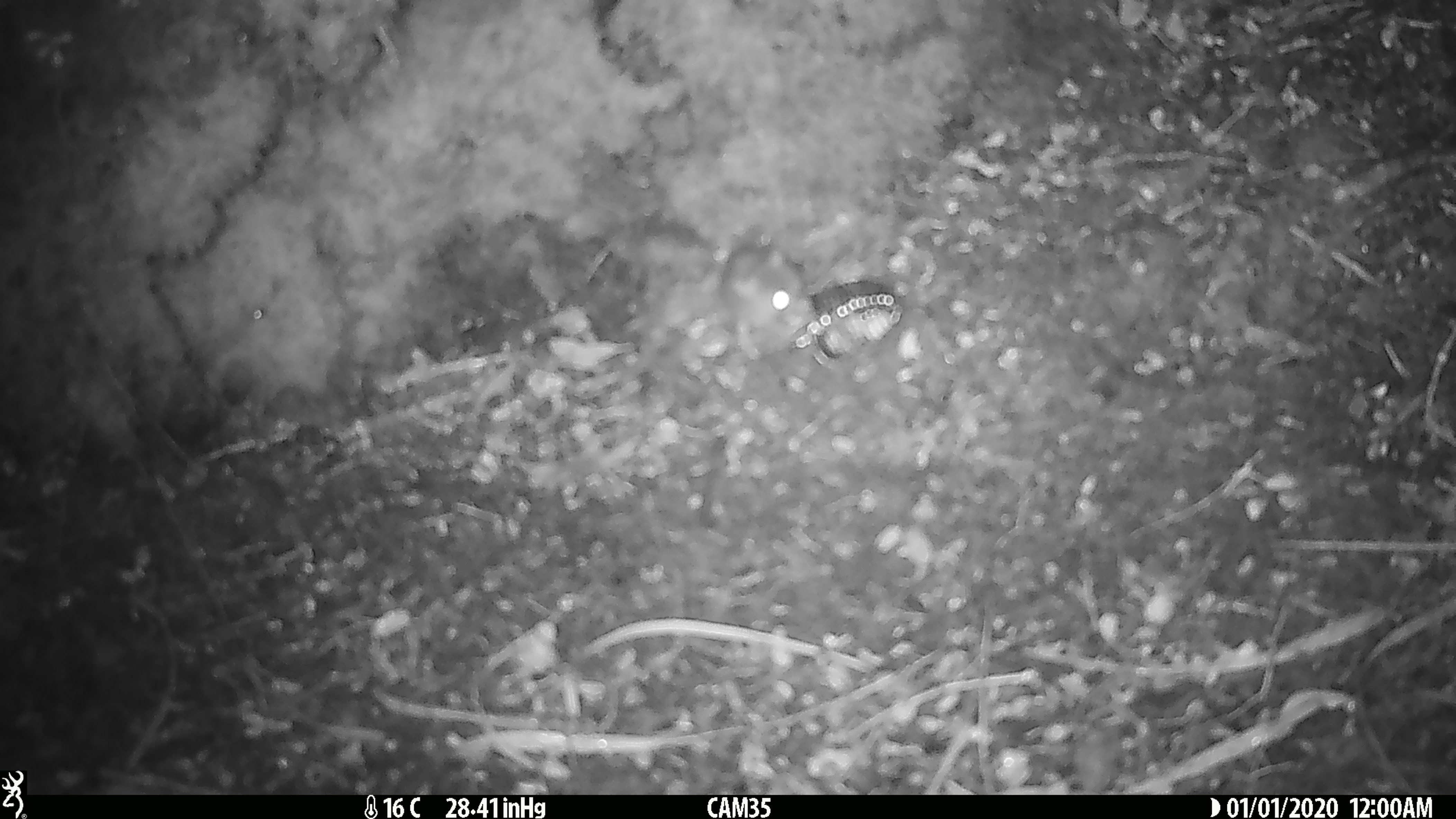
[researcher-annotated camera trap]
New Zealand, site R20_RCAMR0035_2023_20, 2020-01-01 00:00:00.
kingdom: Animalia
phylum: Chordata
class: Mammalia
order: Rodentia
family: Muridae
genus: Mus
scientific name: Mus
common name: mouse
Mouse (Mus).